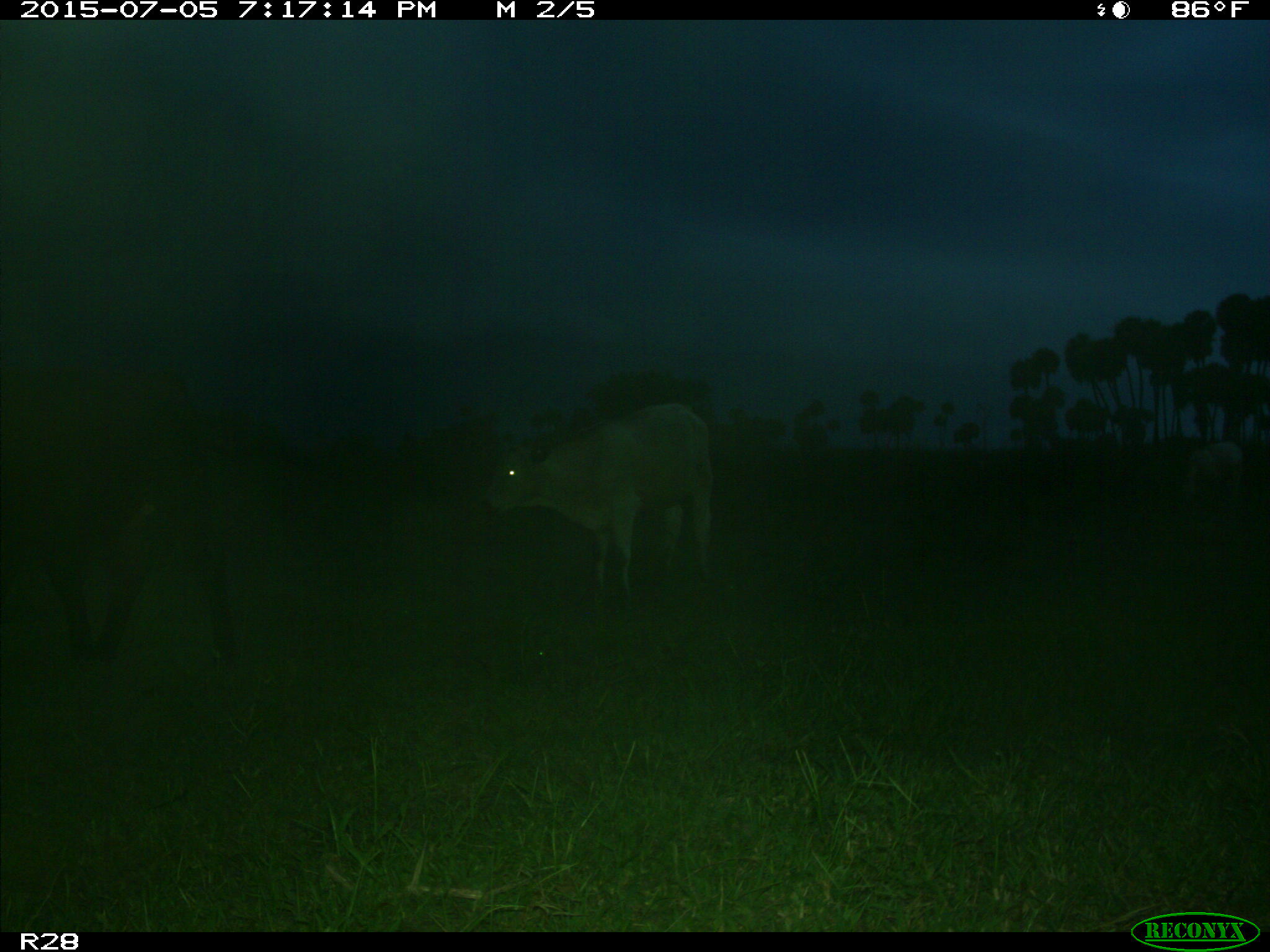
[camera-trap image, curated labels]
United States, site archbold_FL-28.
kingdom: Animalia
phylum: Chordata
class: Mammalia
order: Artiodactyla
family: Bovidae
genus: Bos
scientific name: Bos taurus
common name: domestic cow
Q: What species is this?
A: Bos taurus (domestic cow).